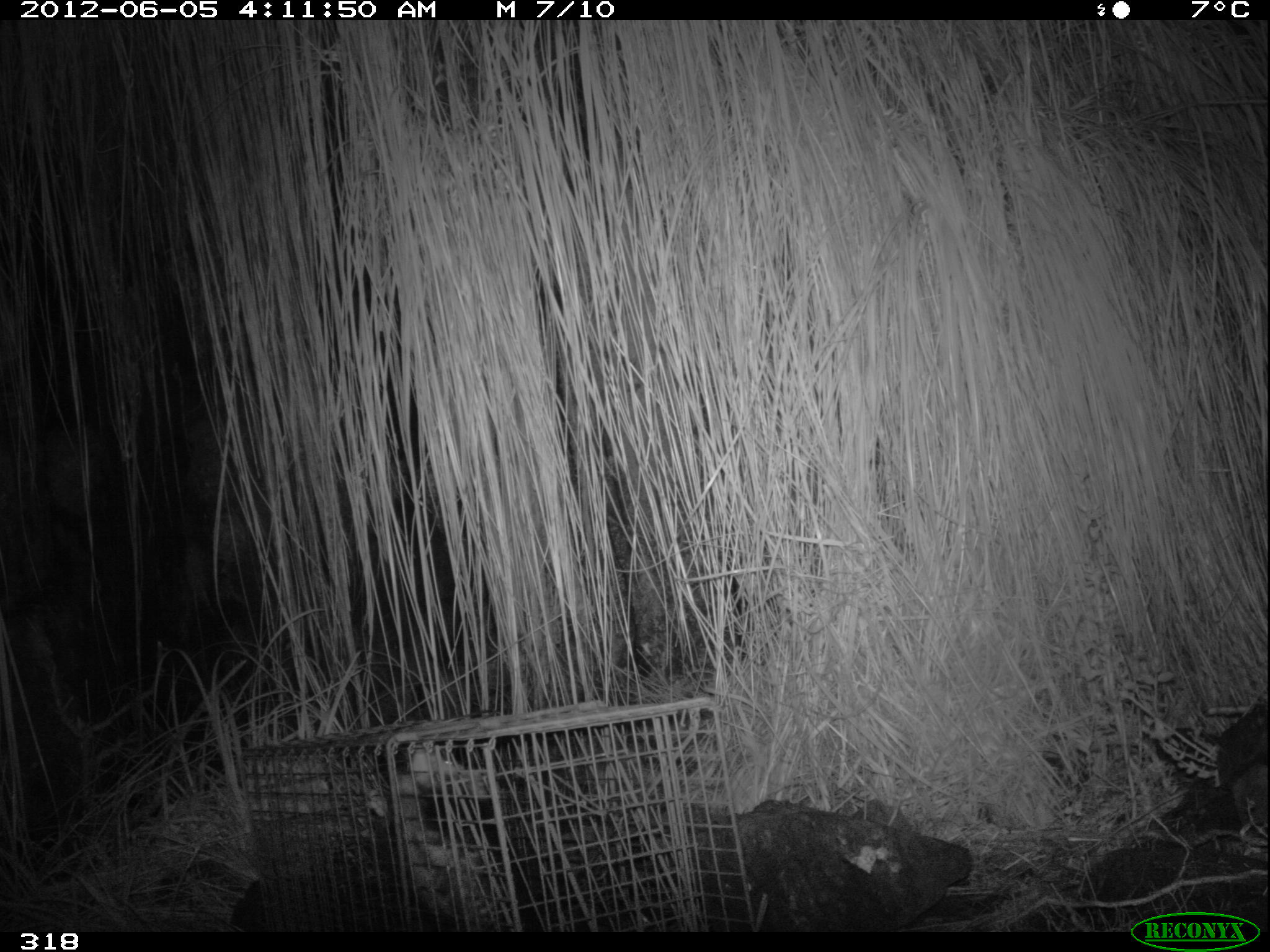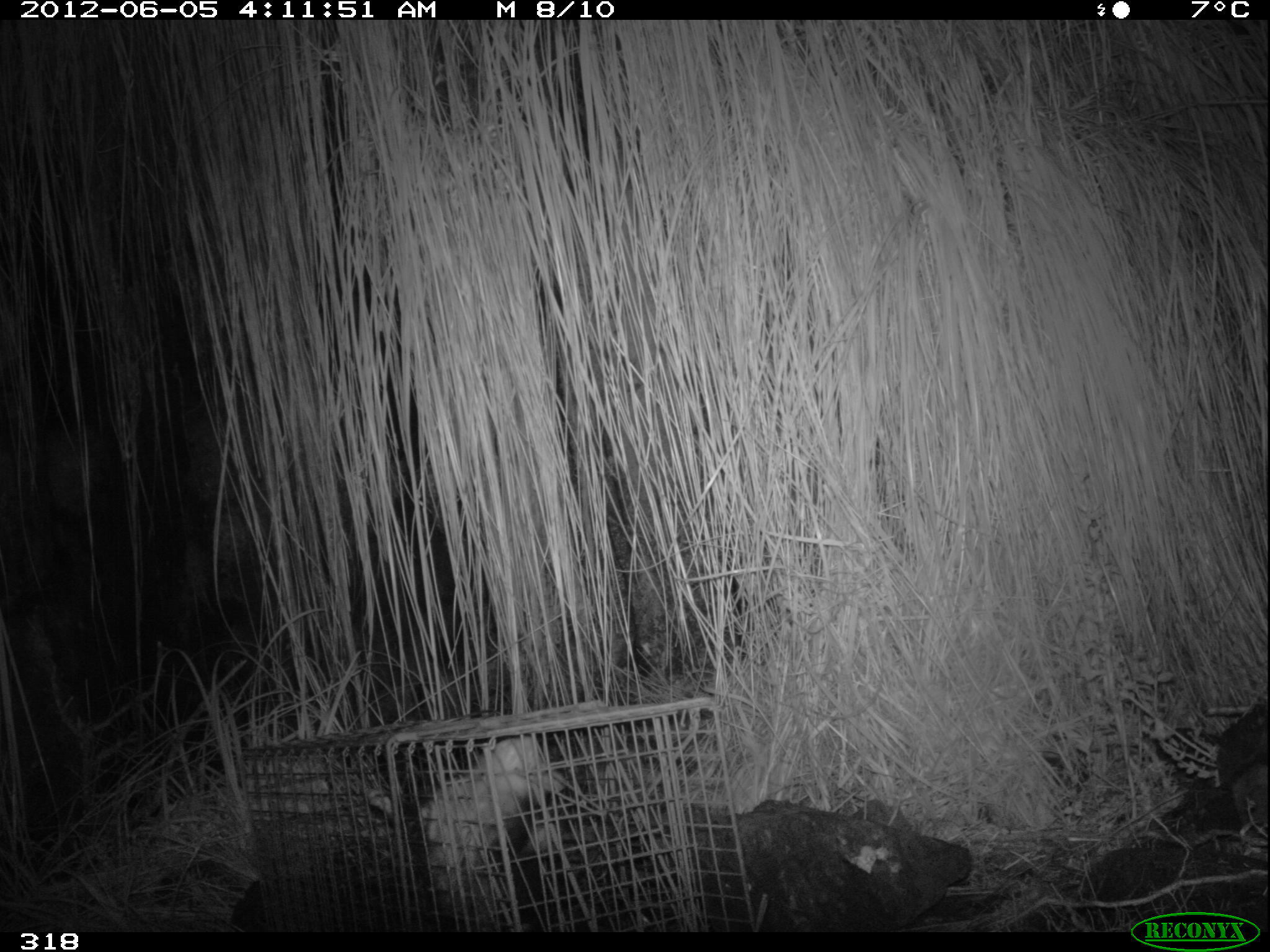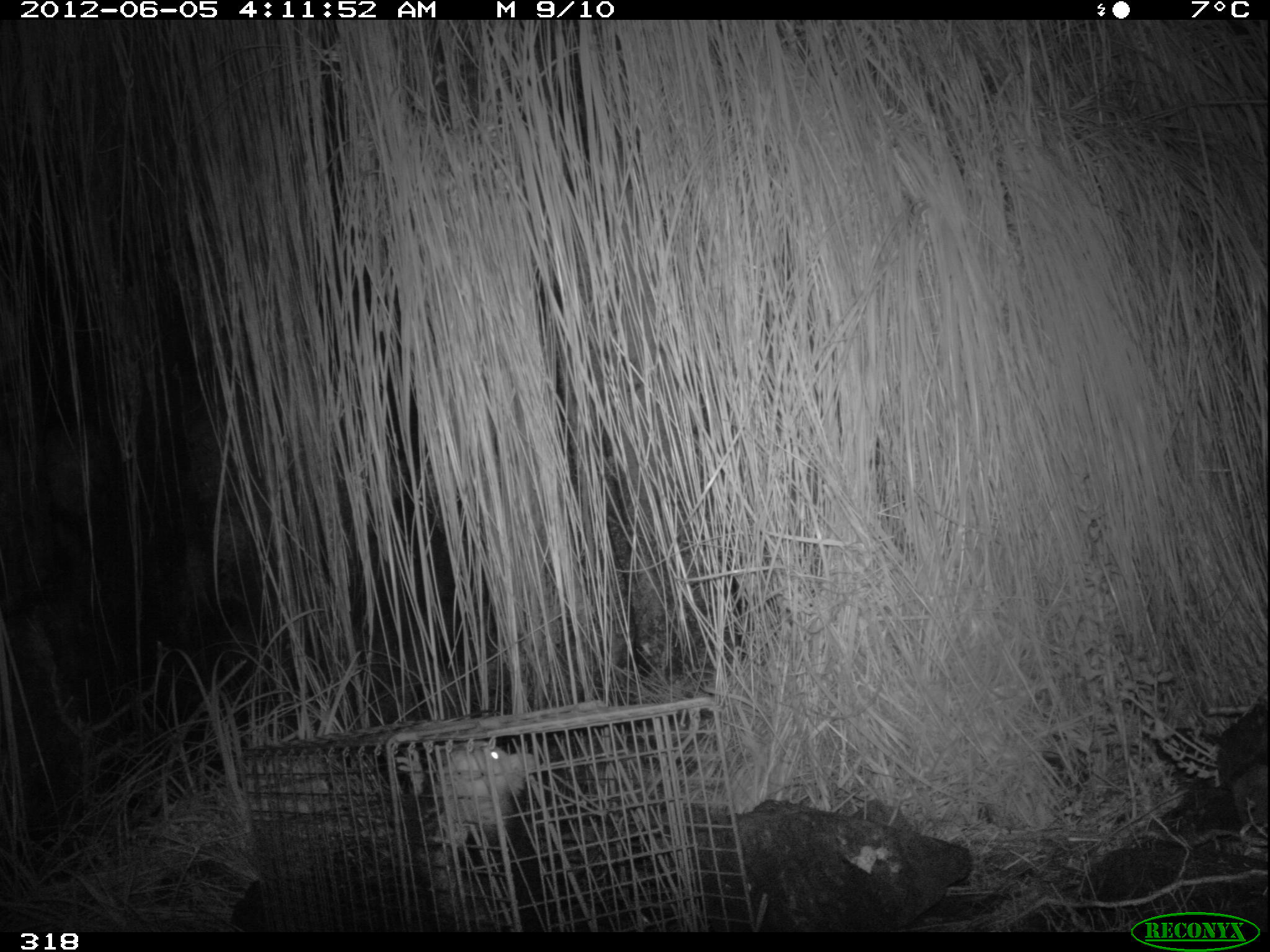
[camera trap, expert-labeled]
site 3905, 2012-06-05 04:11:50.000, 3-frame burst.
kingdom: Animalia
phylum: Chordata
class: Mammalia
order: Didelphimorphia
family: Didelphidae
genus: Didelphis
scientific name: Didelphis pernigra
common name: andean white-eared opossum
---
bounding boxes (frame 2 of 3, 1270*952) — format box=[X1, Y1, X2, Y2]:
didelphis pernigra: box=[370, 733, 560, 899]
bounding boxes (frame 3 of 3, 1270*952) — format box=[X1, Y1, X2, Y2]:
didelphis pernigra: box=[393, 742, 595, 933]